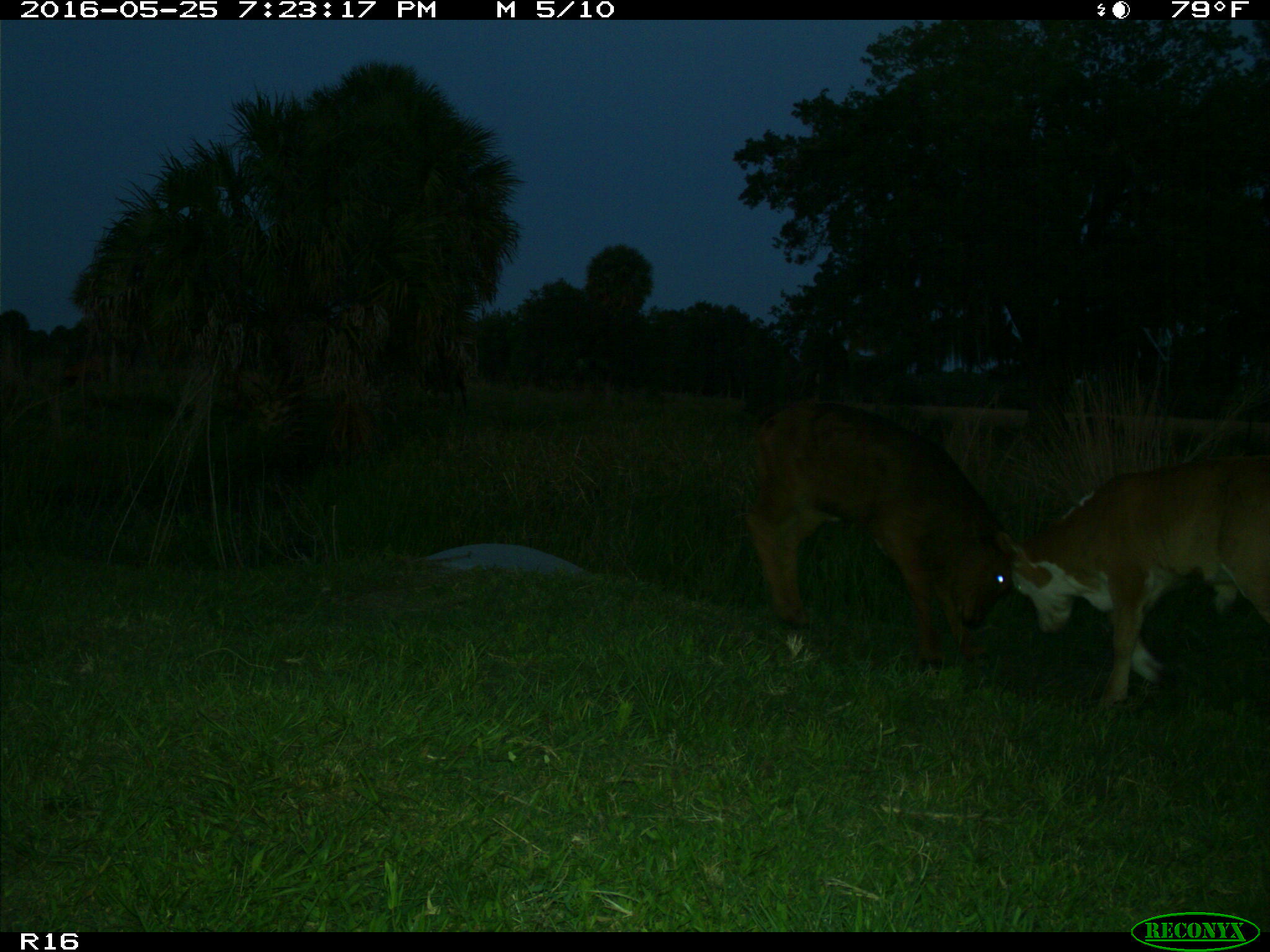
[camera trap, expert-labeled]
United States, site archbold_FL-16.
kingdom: Animalia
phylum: Chordata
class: Mammalia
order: Artiodactyla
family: Bovidae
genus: Bos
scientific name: Bos taurus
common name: domestic cow